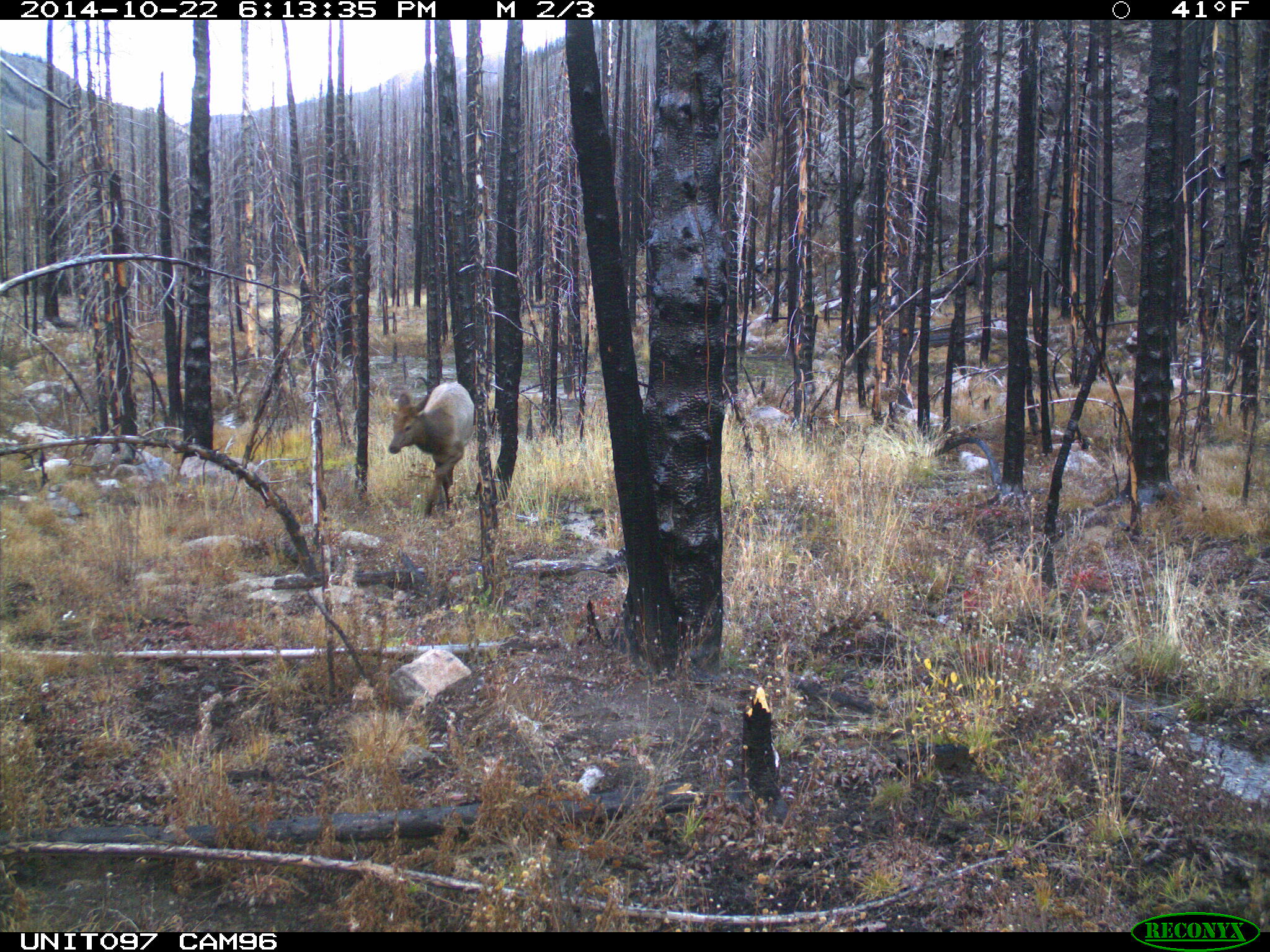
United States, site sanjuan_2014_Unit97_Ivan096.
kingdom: Animalia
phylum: Chordata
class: Mammalia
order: Artiodactyla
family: Cervidae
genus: Cervus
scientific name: Cervus elaphus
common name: red deer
Cervus elaphus (red deer).